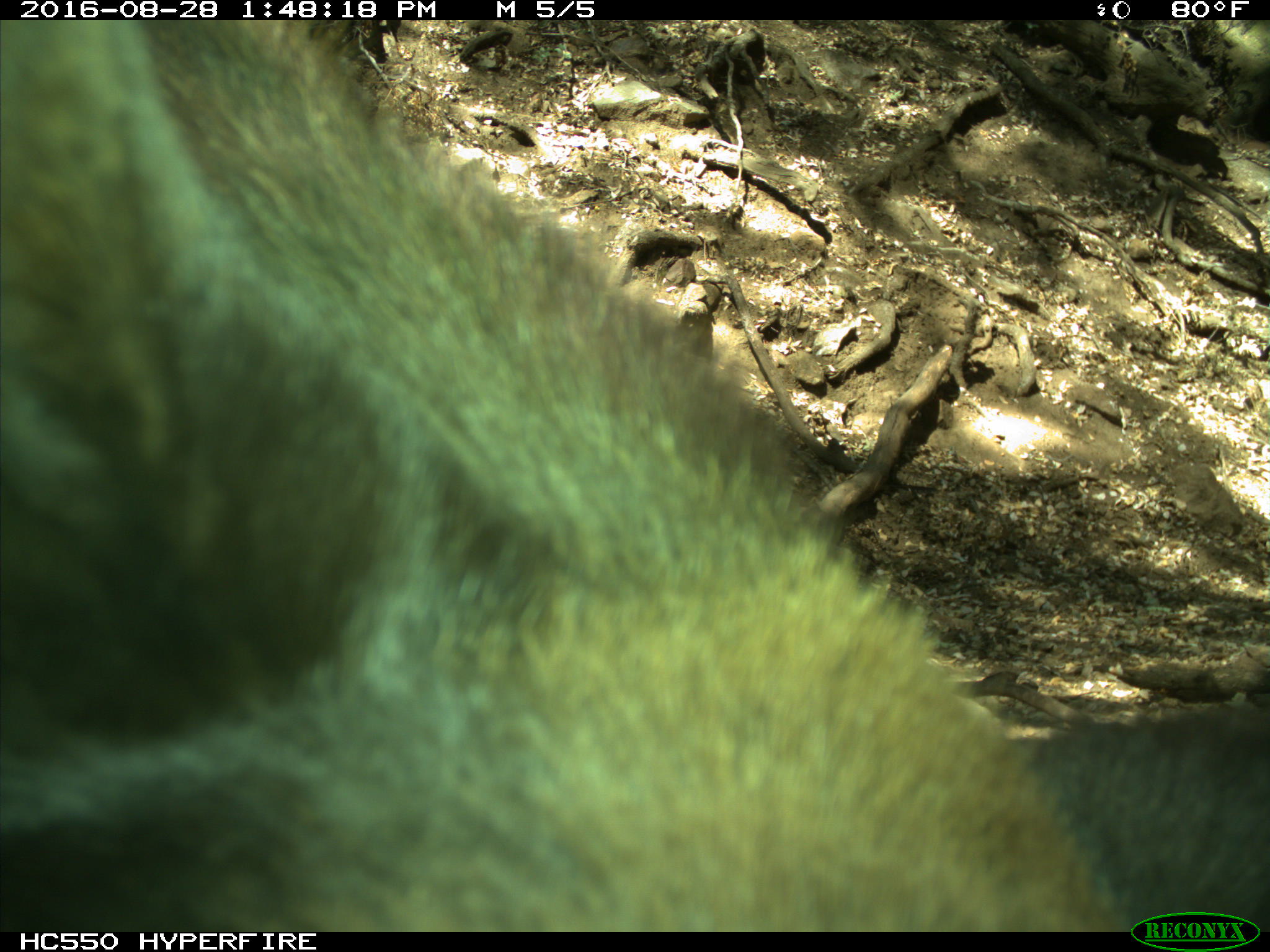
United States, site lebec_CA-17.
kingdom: Animalia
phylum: Chordata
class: Mammalia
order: Carnivora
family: Ursidae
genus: Ursus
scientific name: Ursus americanus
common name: american black bear